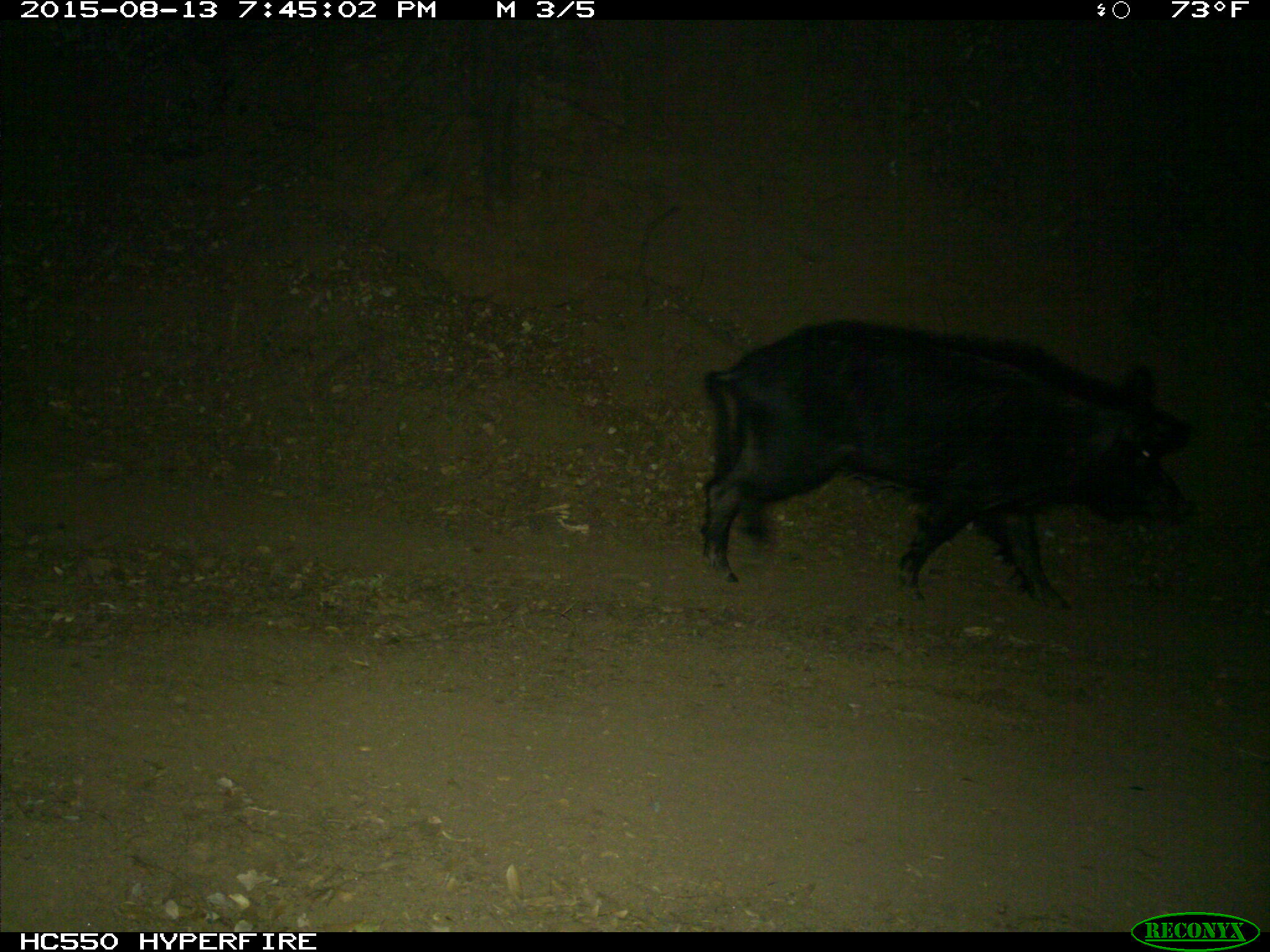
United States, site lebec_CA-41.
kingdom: Animalia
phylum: Chordata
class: Mammalia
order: Artiodactyla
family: Suidae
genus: Sus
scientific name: Sus scrofa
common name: wild boar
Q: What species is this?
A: Sus scrofa (wild boar).